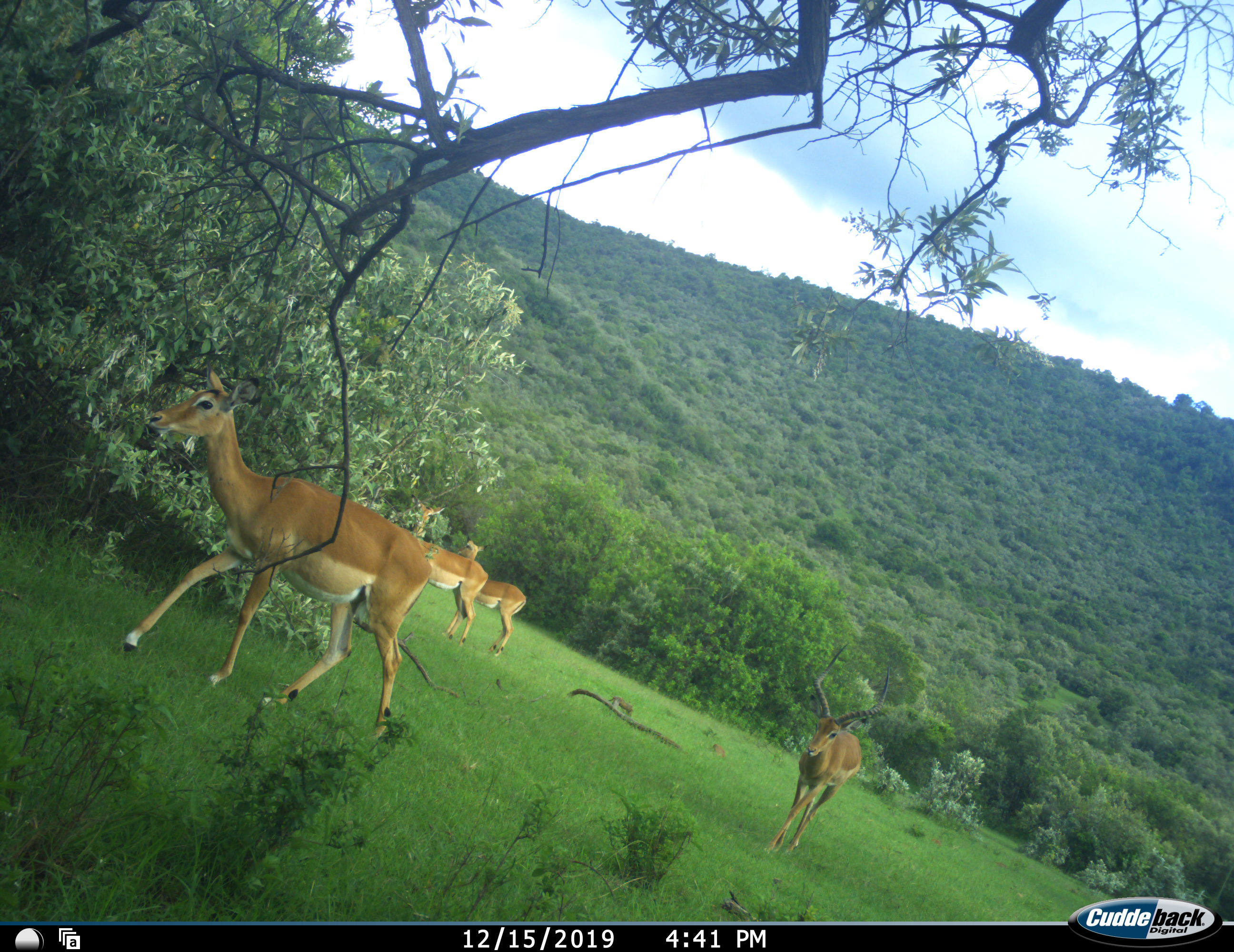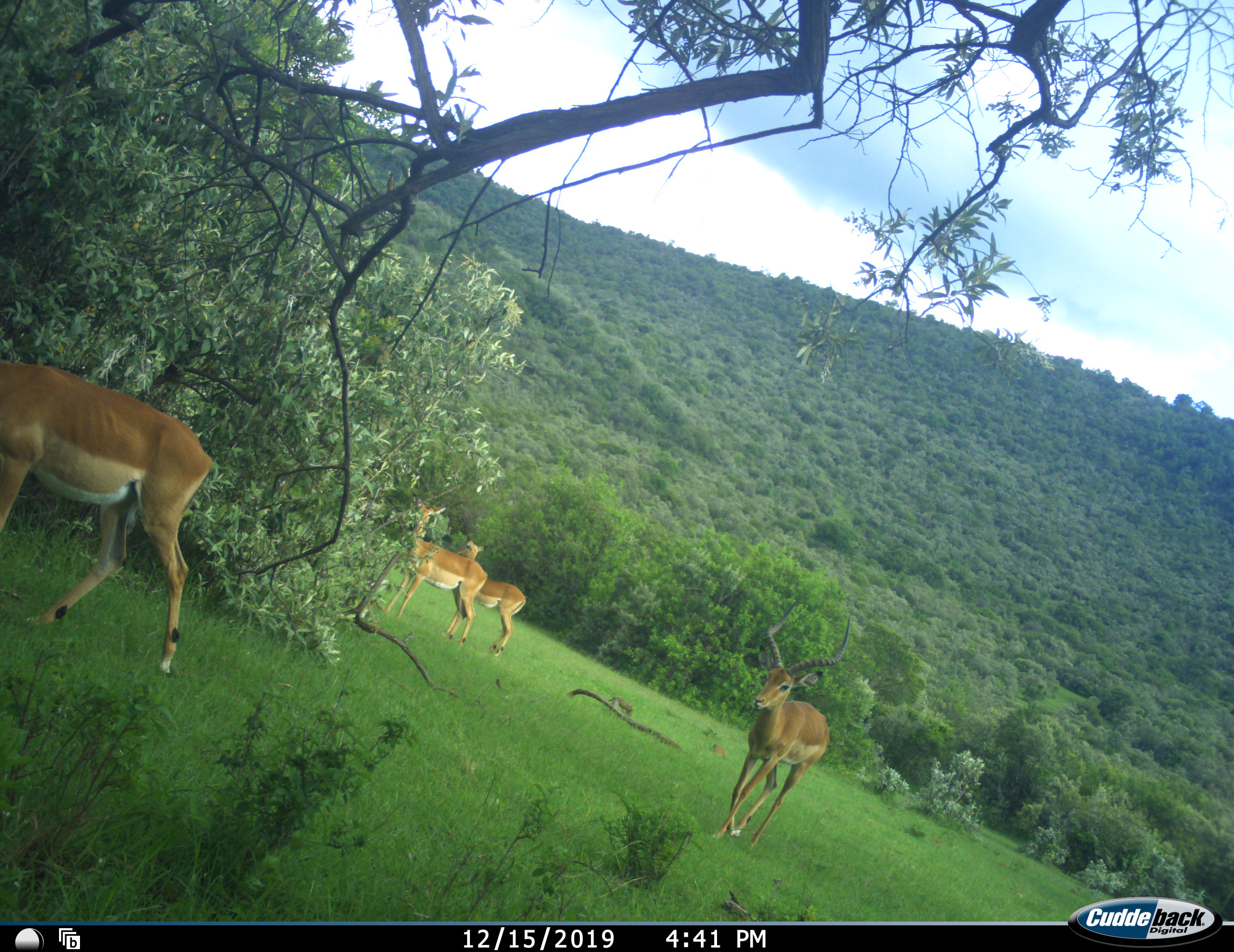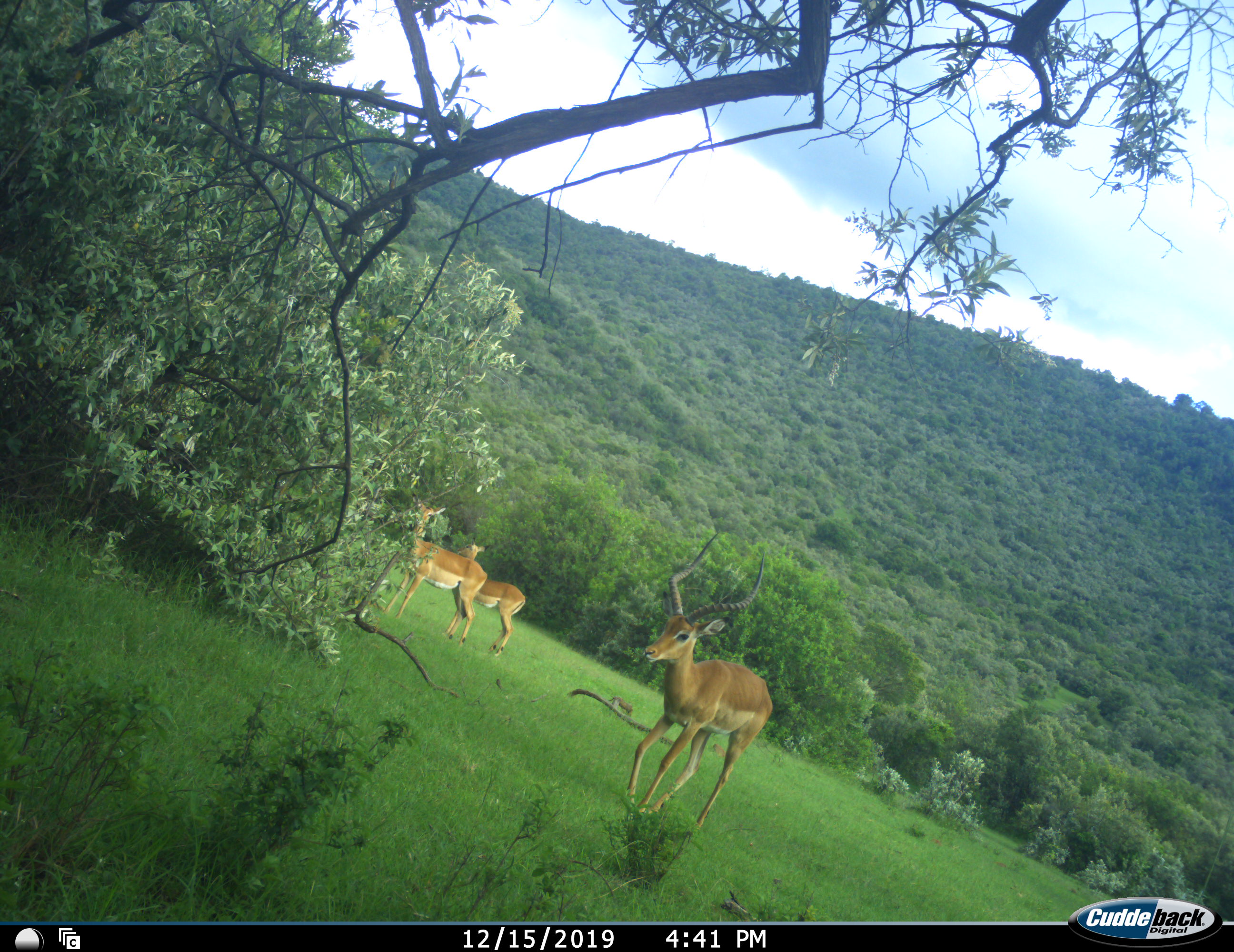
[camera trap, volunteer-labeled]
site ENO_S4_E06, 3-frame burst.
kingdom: Animalia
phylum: Chordata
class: Mammalia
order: Artiodactyla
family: Bovidae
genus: Aepyceros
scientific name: Aepyceros melampus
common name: impala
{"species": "impala (Aepyceros melampus)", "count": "4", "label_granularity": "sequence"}